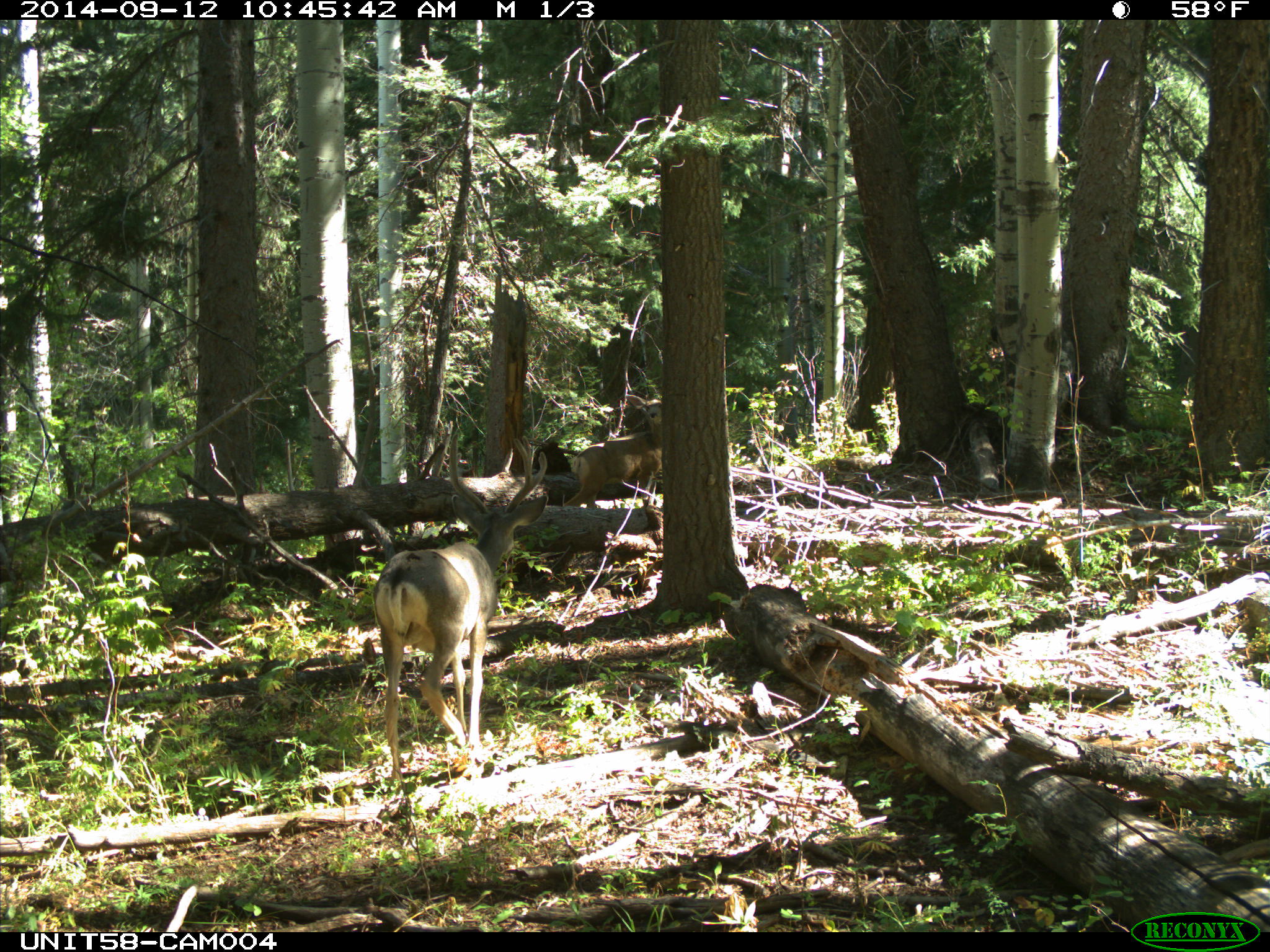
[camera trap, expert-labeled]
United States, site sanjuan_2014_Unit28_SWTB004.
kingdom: Animalia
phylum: Chordata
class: Mammalia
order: Artiodactyla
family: Cervidae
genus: Odocoileus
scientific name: Odocoileus hemionus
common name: mule deer